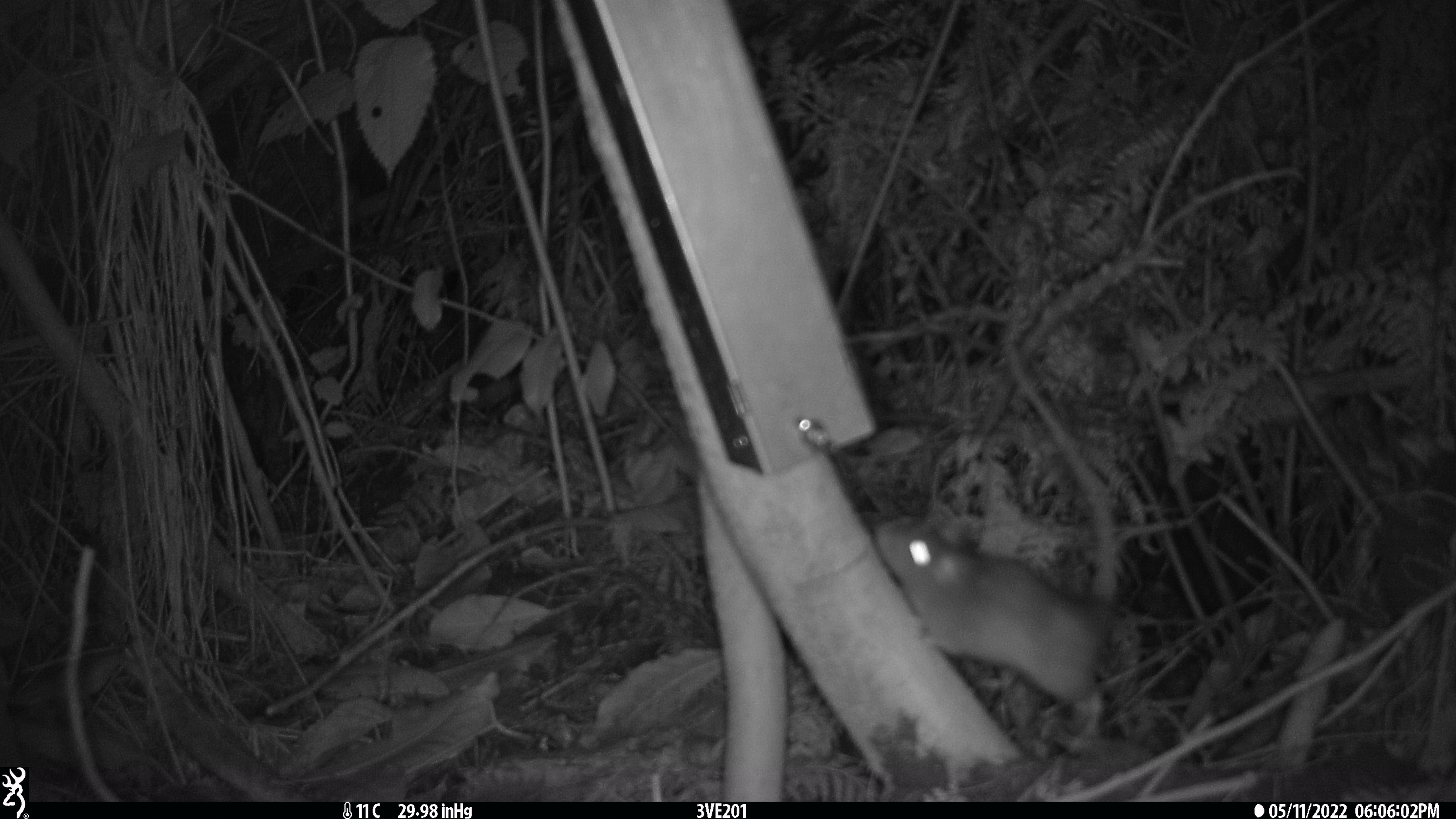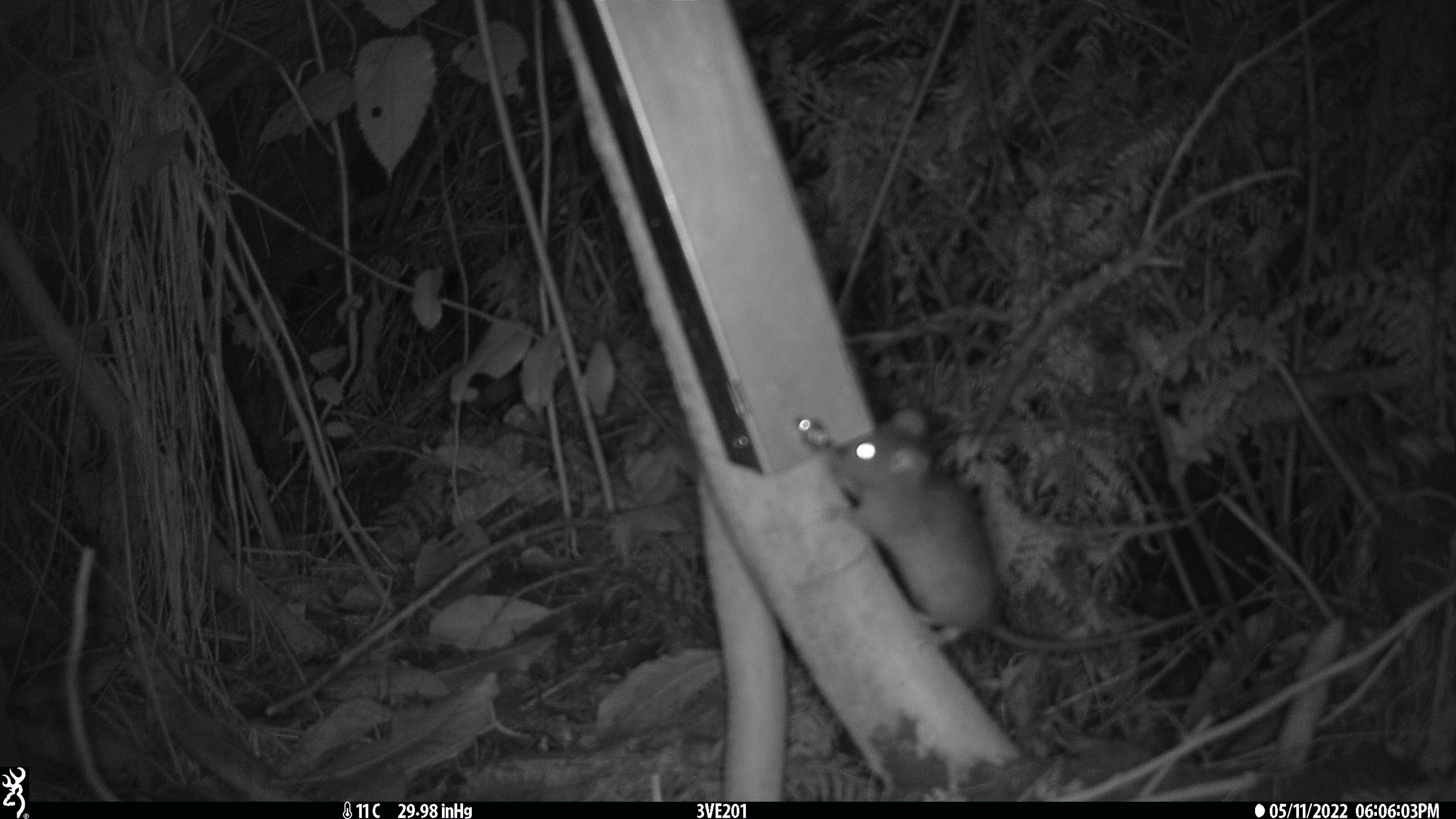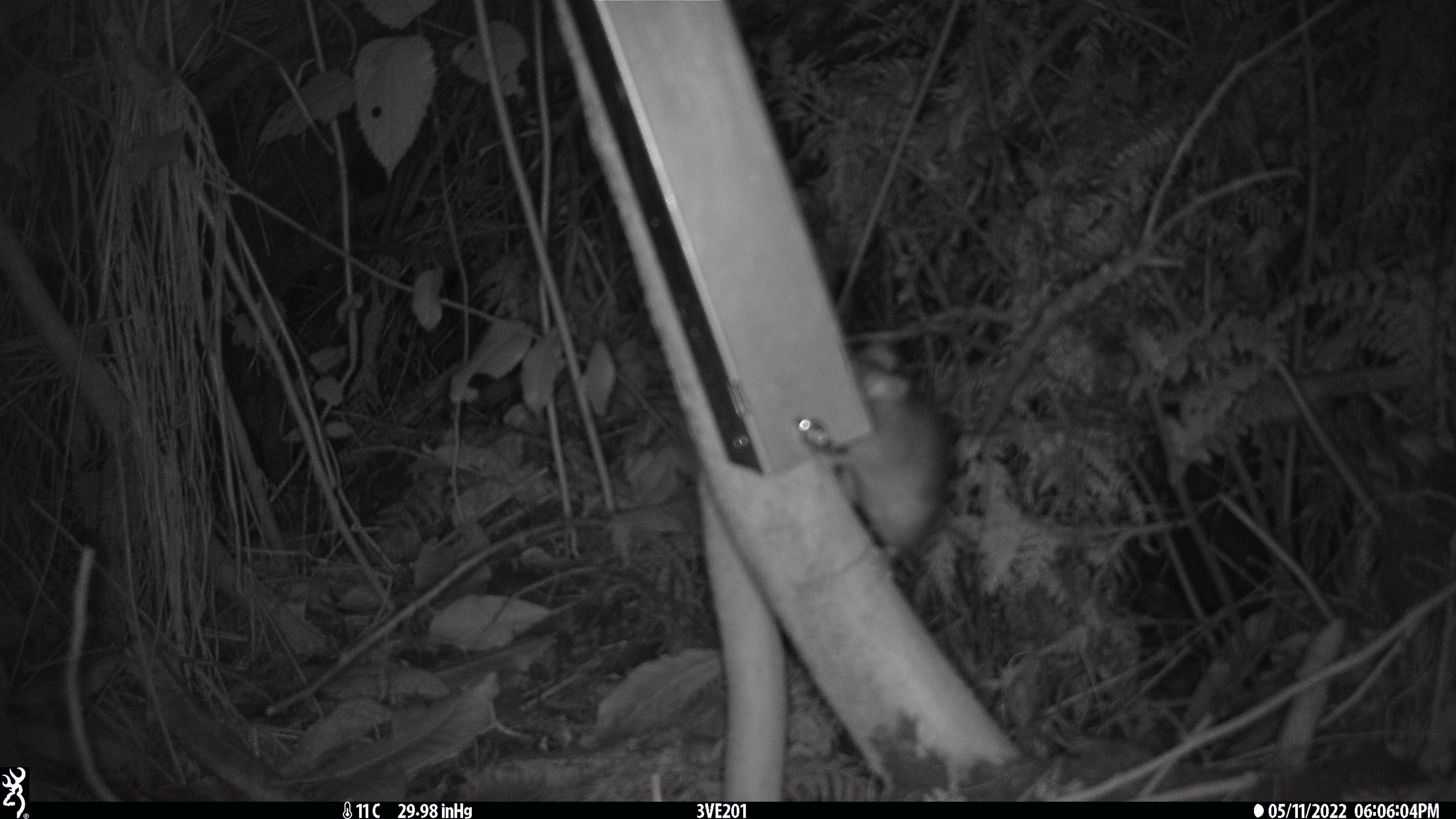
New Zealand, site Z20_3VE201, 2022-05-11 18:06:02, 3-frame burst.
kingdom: Animalia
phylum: Chordata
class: Mammalia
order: Rodentia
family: Muridae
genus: Rattus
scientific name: Rattus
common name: rat